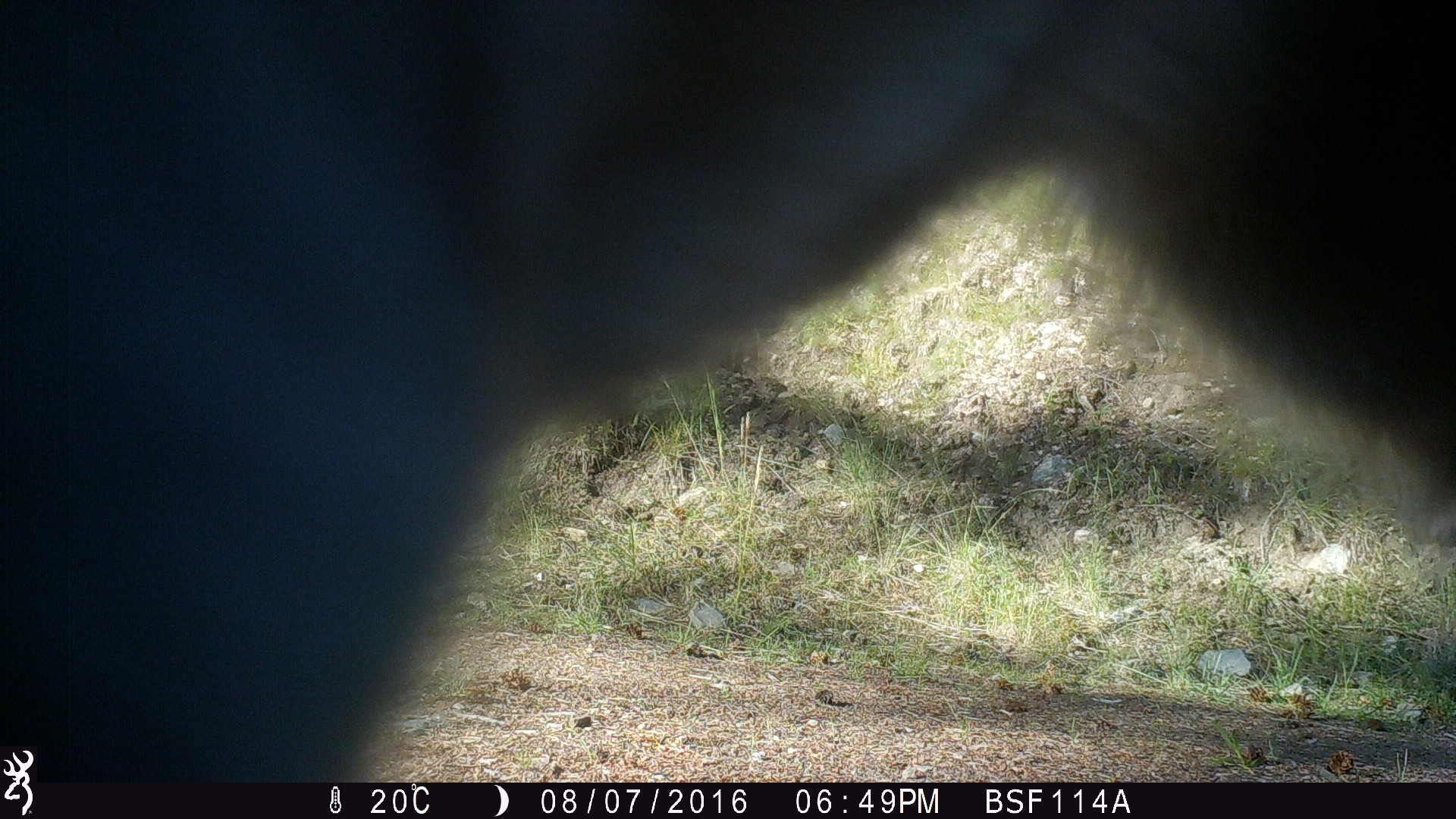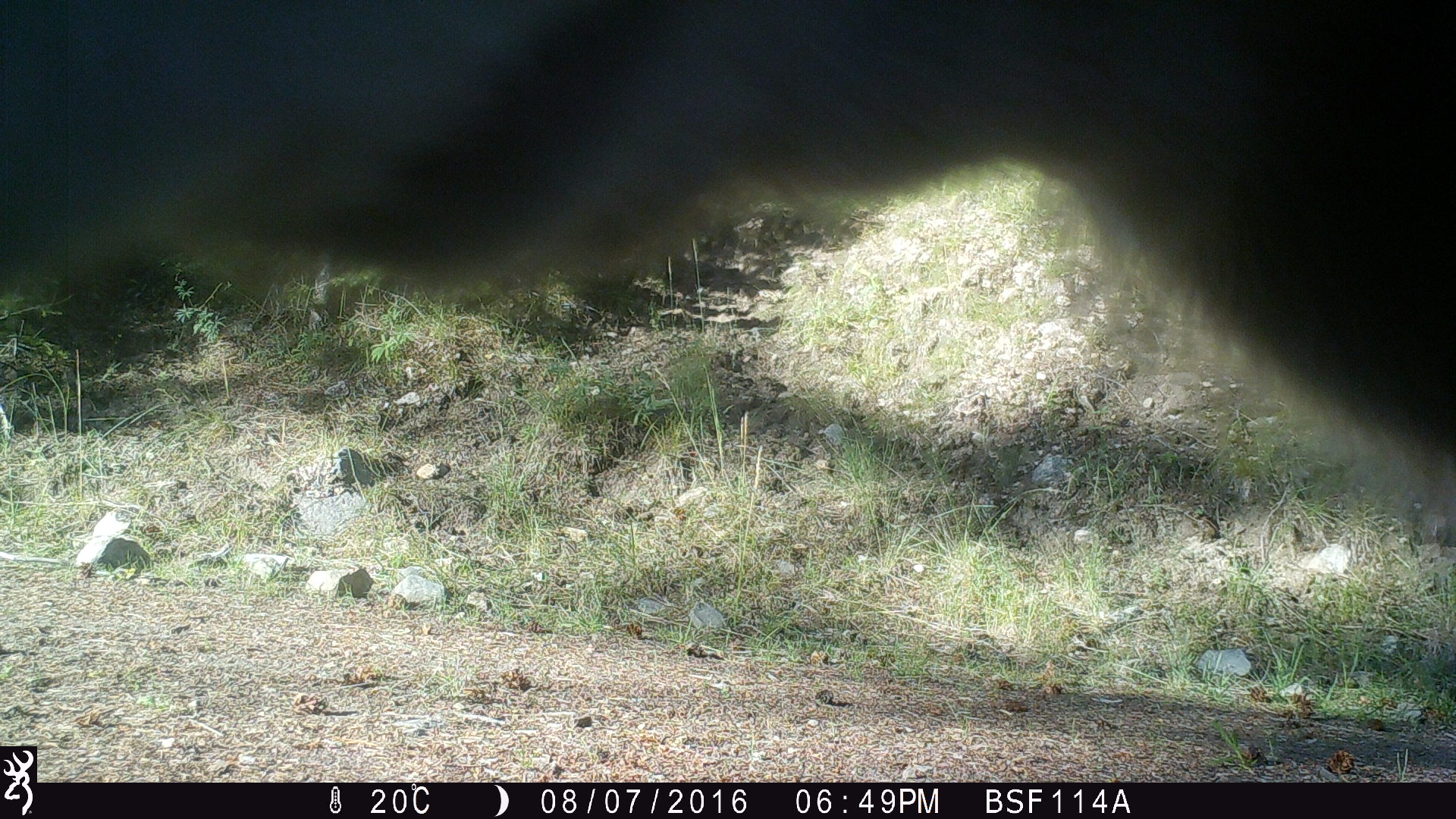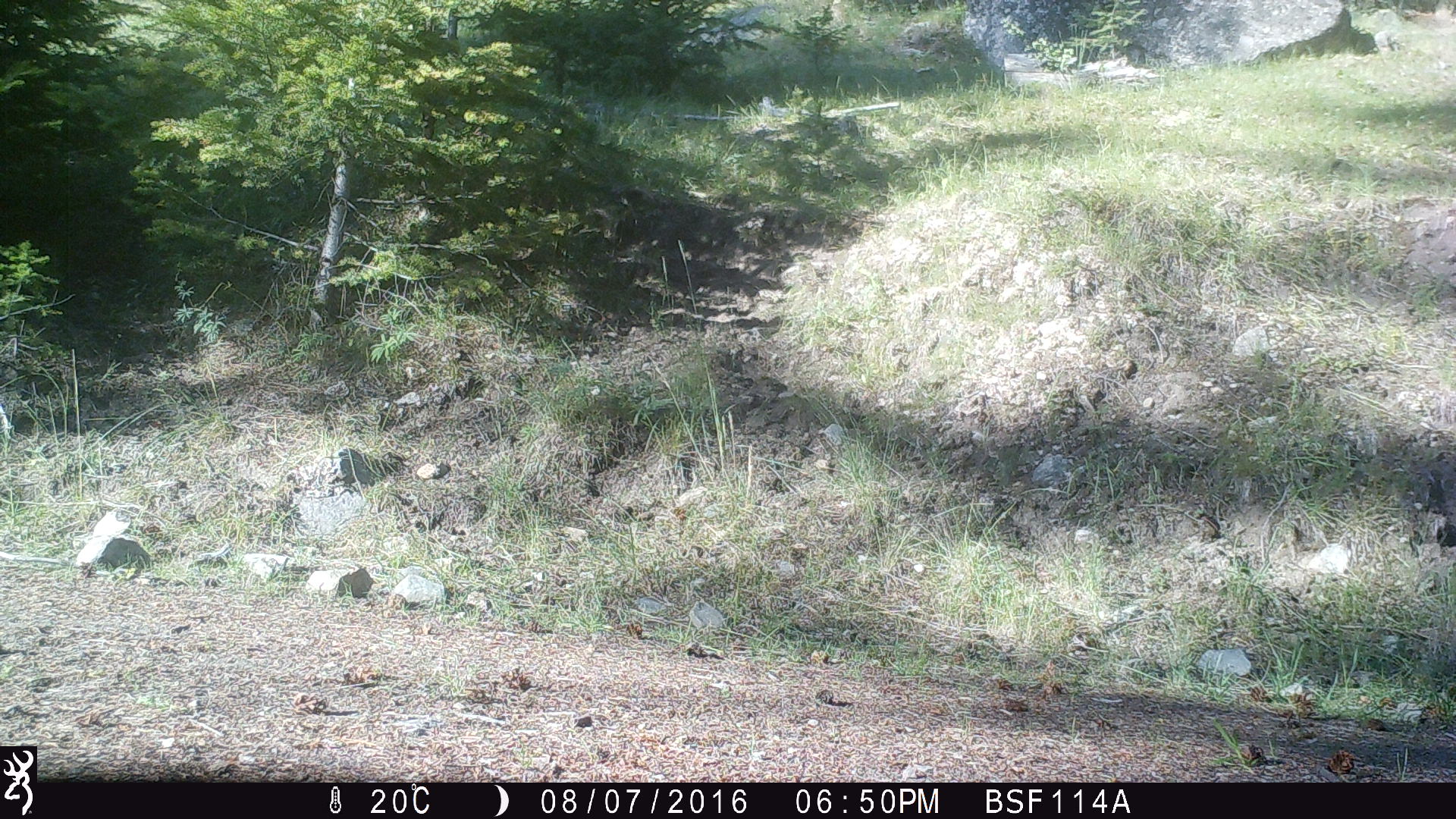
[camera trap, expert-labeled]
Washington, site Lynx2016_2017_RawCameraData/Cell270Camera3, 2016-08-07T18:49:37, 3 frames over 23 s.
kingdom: Animalia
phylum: Chordata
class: Mammalia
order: Artiodactyla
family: Bovidae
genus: Bos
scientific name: Bos taurus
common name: domestic cattle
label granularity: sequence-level